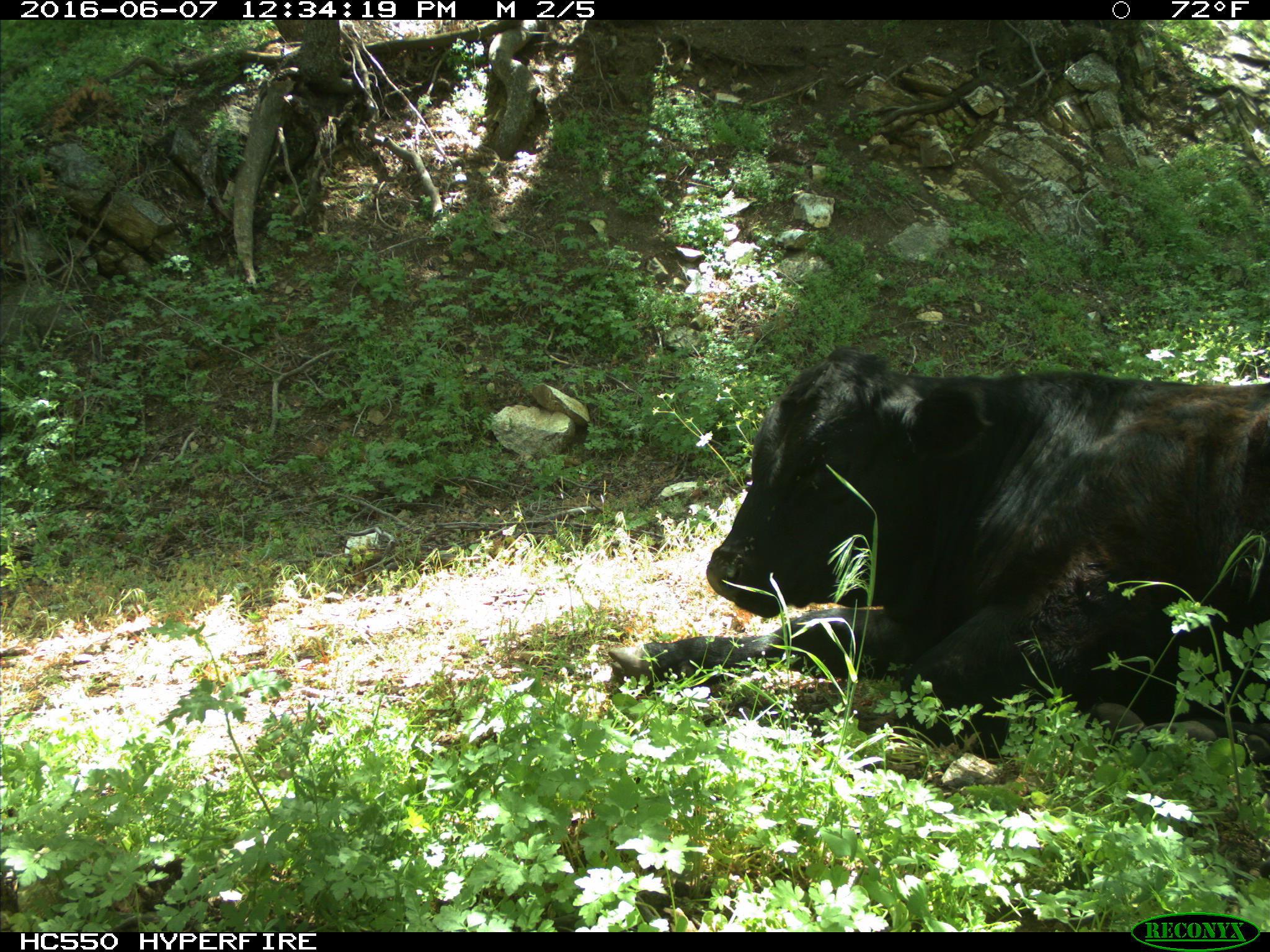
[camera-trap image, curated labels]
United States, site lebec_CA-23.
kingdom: Animalia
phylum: Chordata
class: Mammalia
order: Artiodactyla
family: Bovidae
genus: Bos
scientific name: Bos taurus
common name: domestic cow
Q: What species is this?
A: Bos taurus (domestic cow).